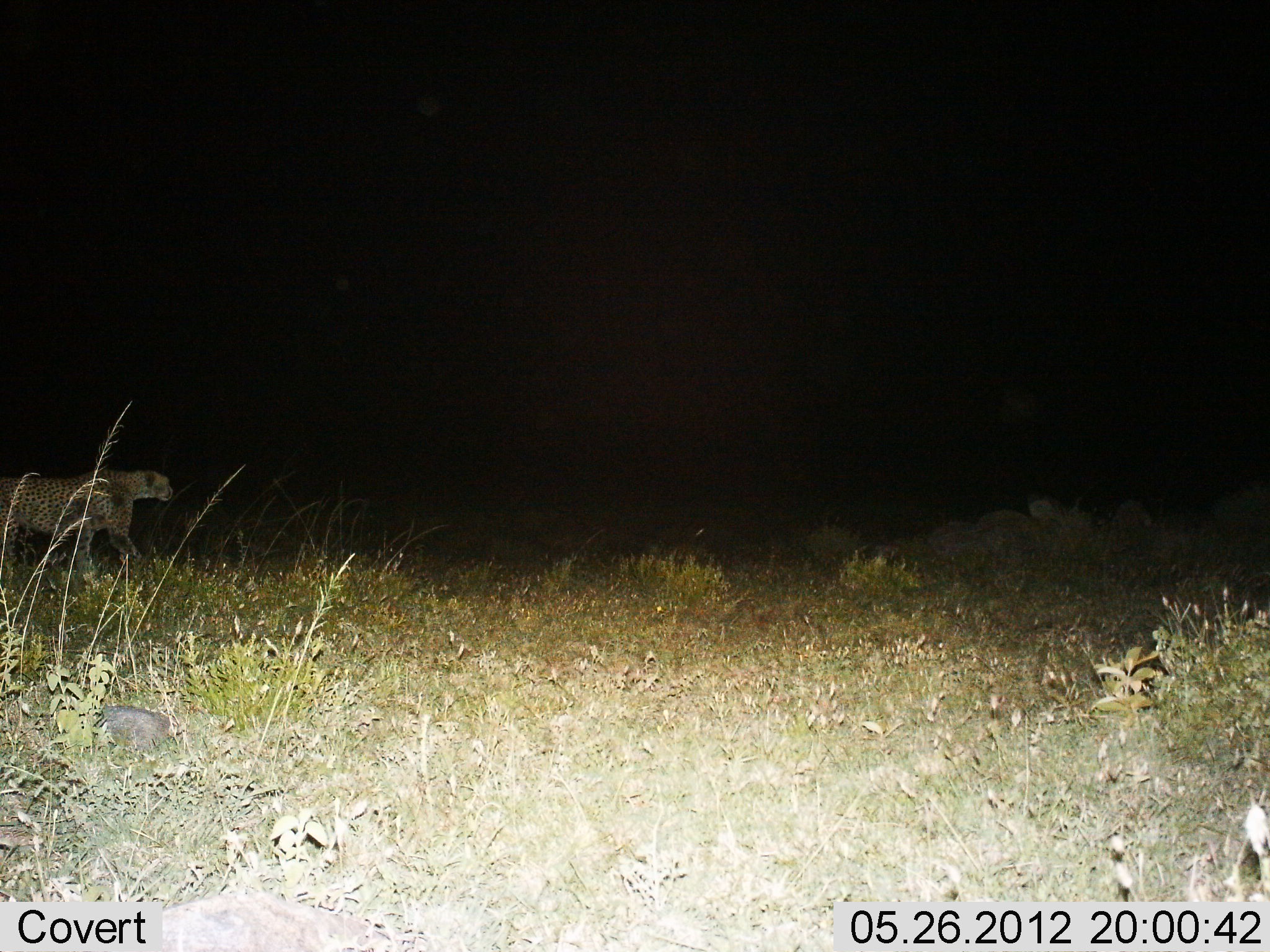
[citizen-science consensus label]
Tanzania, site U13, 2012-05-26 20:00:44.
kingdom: Animalia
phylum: Chordata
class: Mammalia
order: Carnivora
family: Felidae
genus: Acinonyx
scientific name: Acinonyx jubatus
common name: cheetah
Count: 1.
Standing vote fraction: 10%.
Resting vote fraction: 0%.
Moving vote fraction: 90%.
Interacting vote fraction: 0%.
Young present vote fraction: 0%.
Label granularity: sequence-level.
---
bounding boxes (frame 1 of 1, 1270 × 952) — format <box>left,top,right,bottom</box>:
animal: <box>0,466,173,590</box>